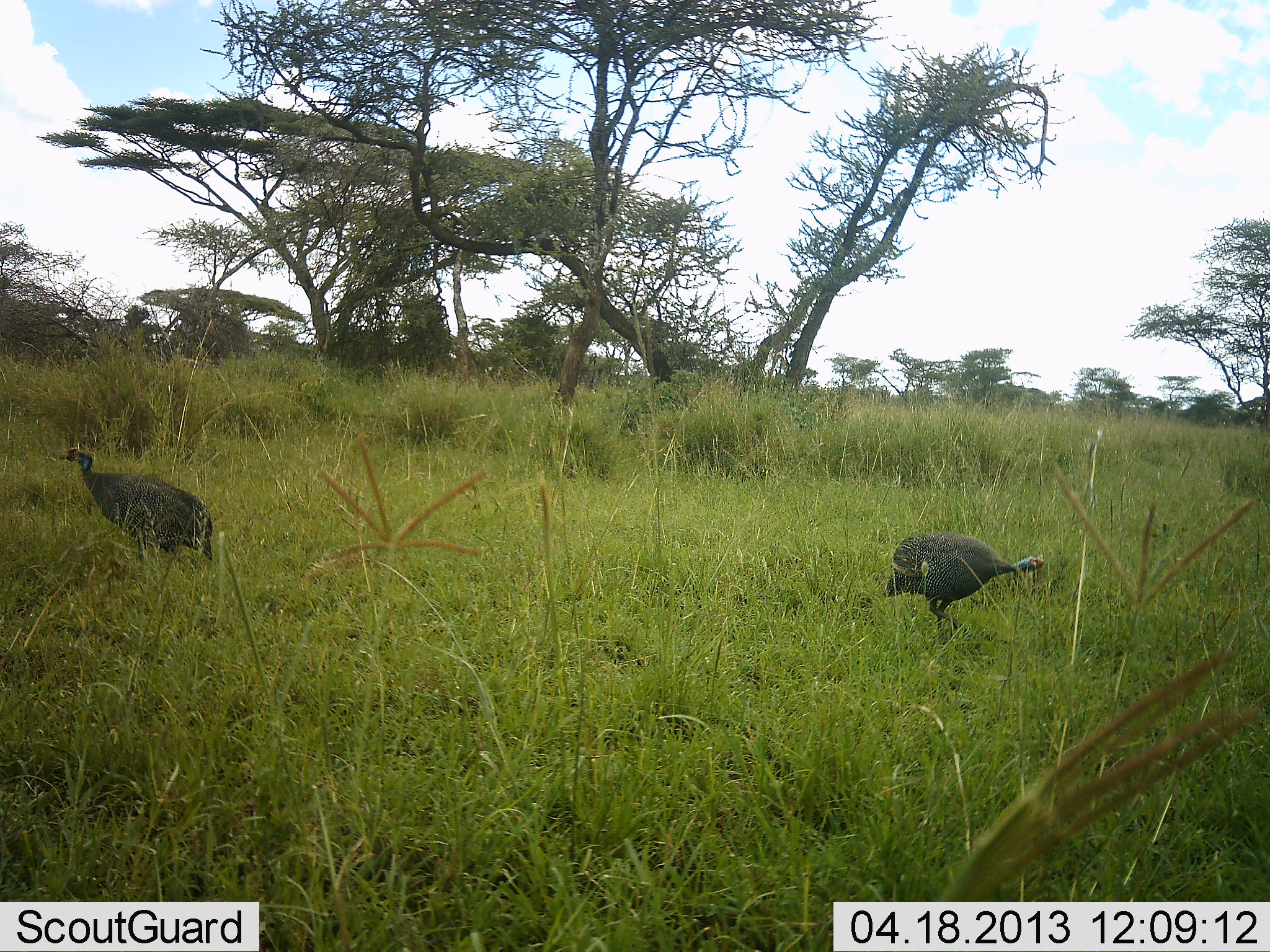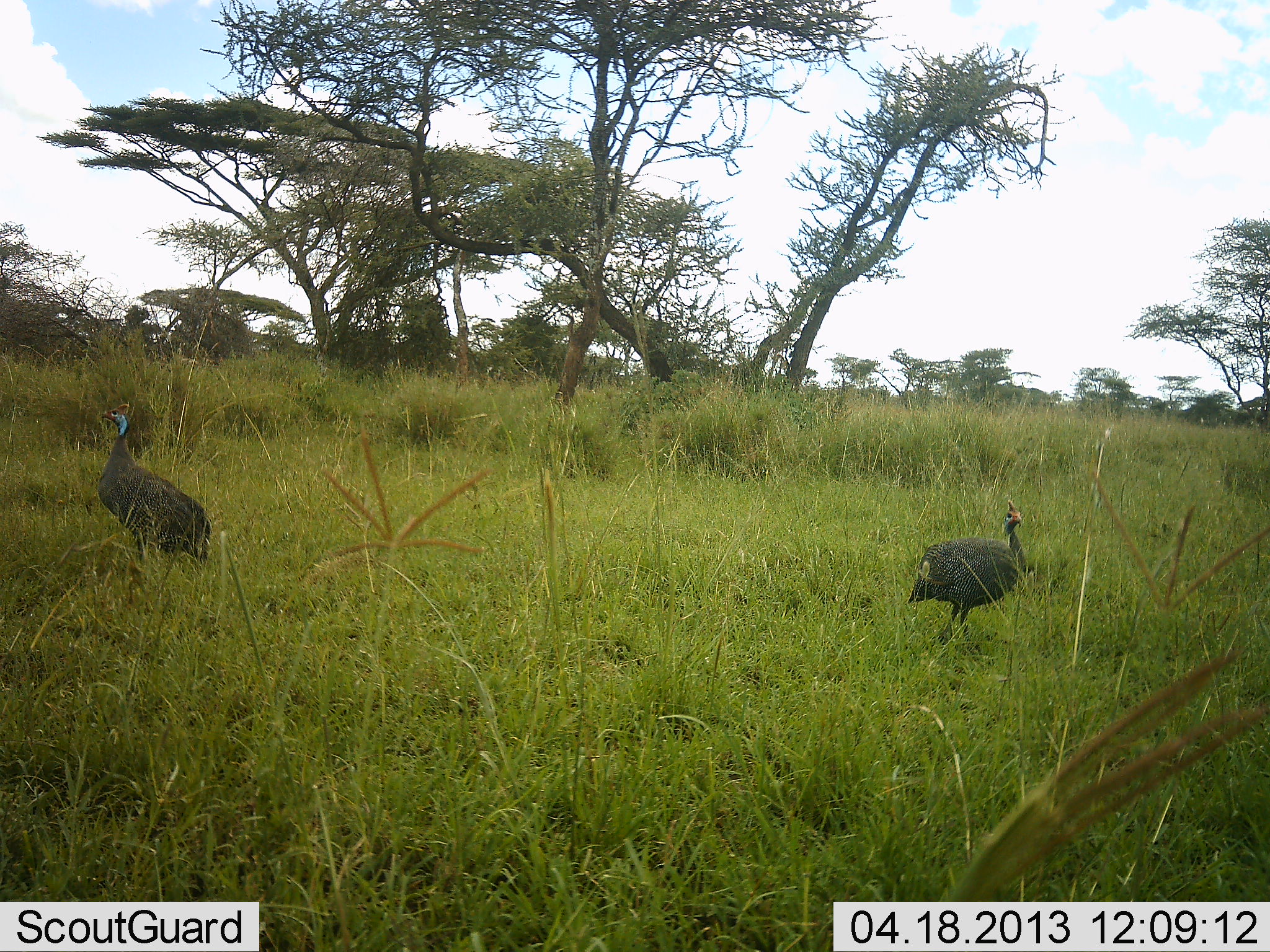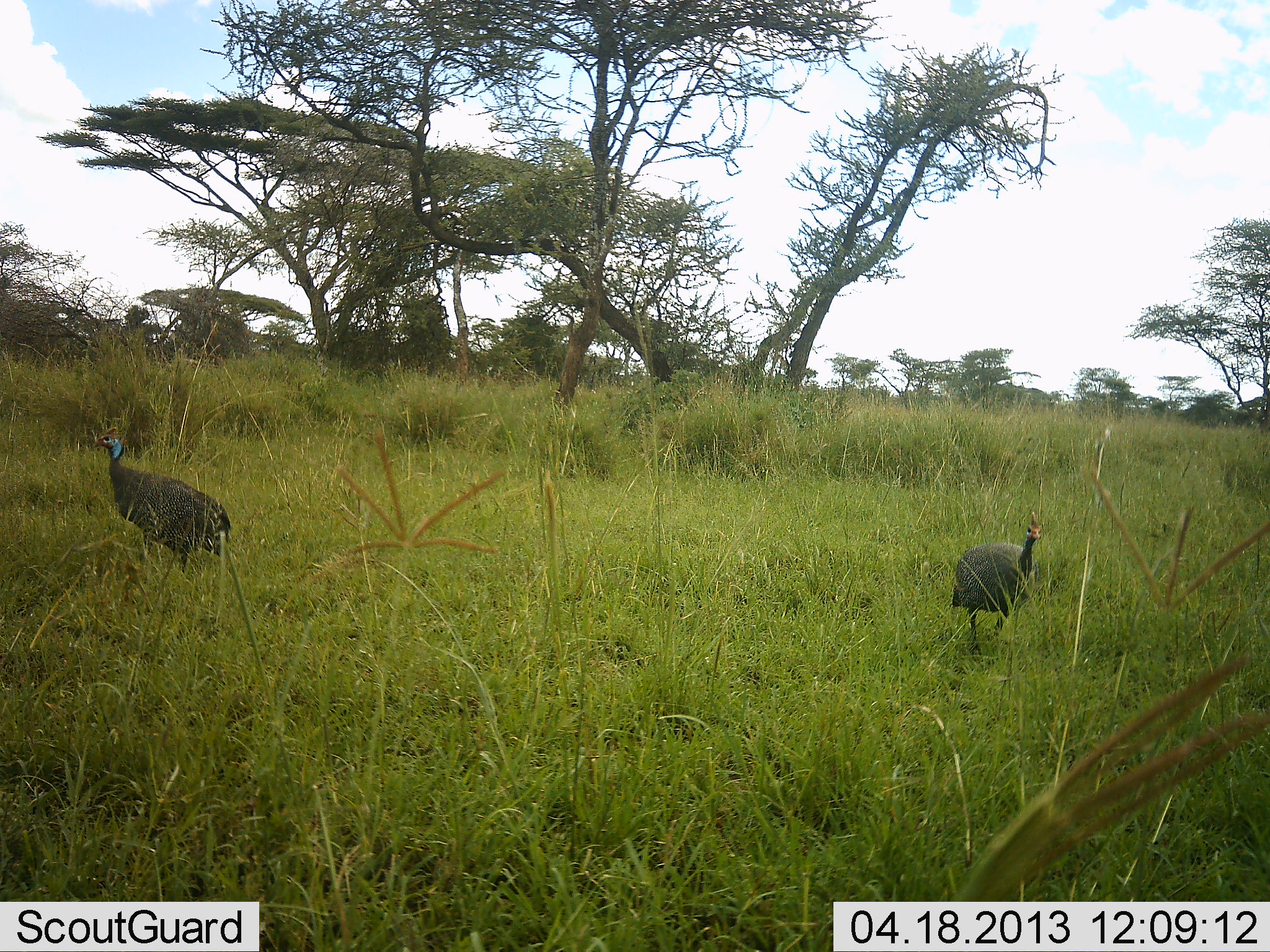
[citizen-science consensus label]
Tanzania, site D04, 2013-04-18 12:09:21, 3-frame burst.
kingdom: Animalia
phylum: Chordata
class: Aves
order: Galliformes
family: Numididae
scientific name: Numididae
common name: guinea fowl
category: guineafowl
Guineafowl (guinea fowl) (Numididae), count 2. Behavior (volunteer vote fractions): standing 47%, resting 0%, moving 47%, interacting 0%. Young present (vote fraction): 0%. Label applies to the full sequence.